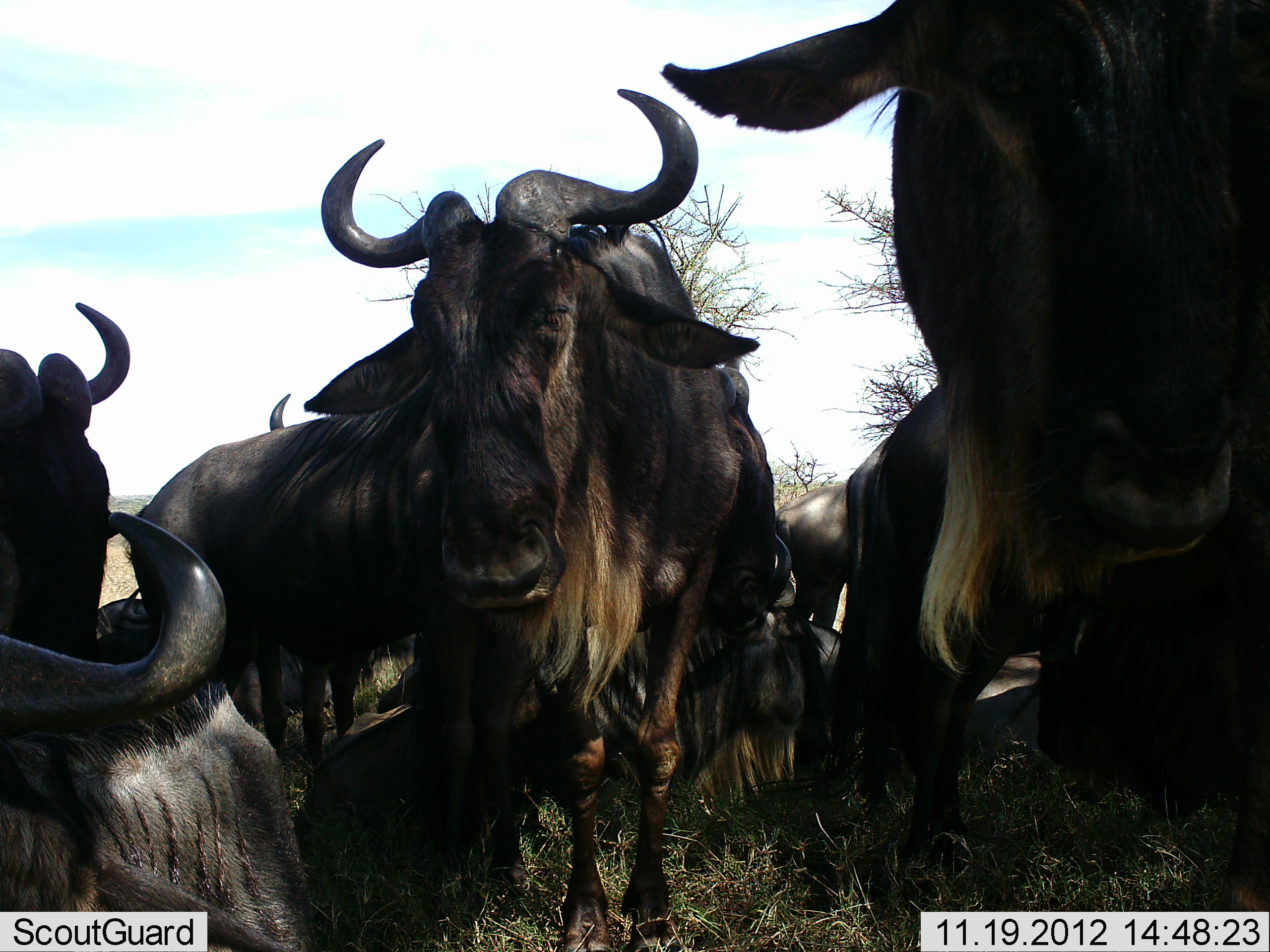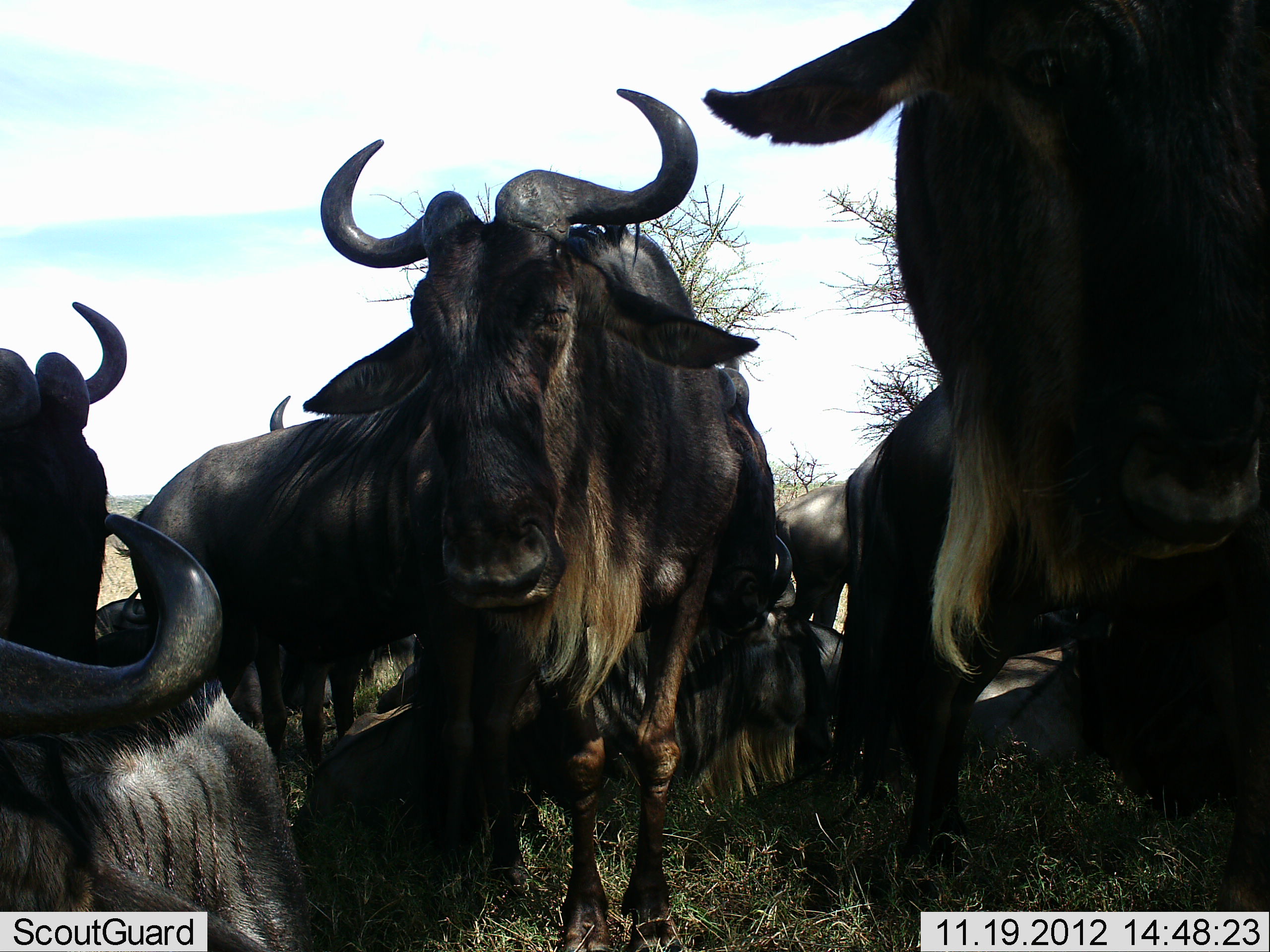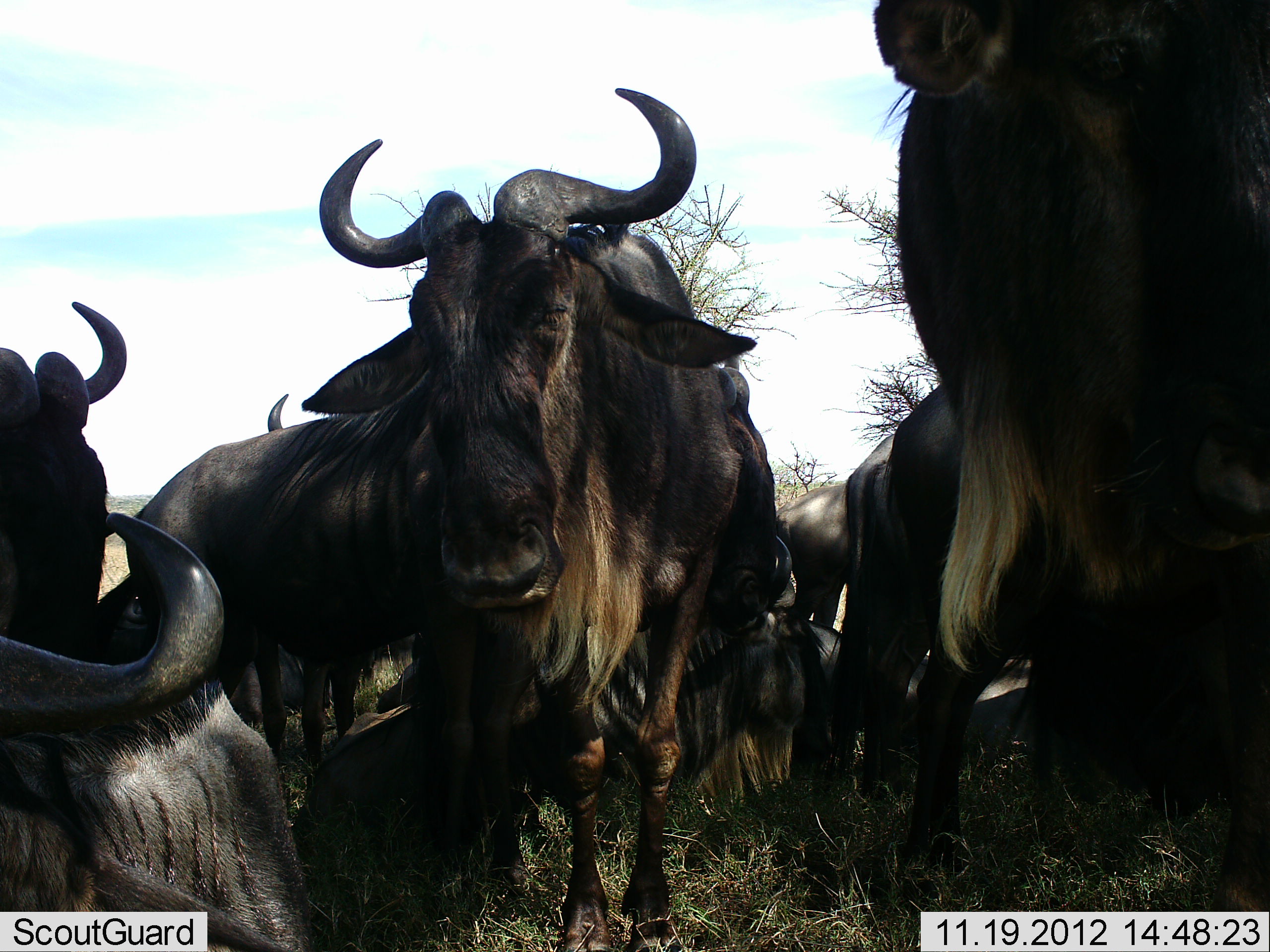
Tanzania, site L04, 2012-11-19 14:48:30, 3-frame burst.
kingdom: Animalia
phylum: Chordata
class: Mammalia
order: Artiodactyla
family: Bovidae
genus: Connochaetes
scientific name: Connochaetes taurinus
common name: blue wildebeest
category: wildebeest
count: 9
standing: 90%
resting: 90%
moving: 10%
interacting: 0%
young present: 0%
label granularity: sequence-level